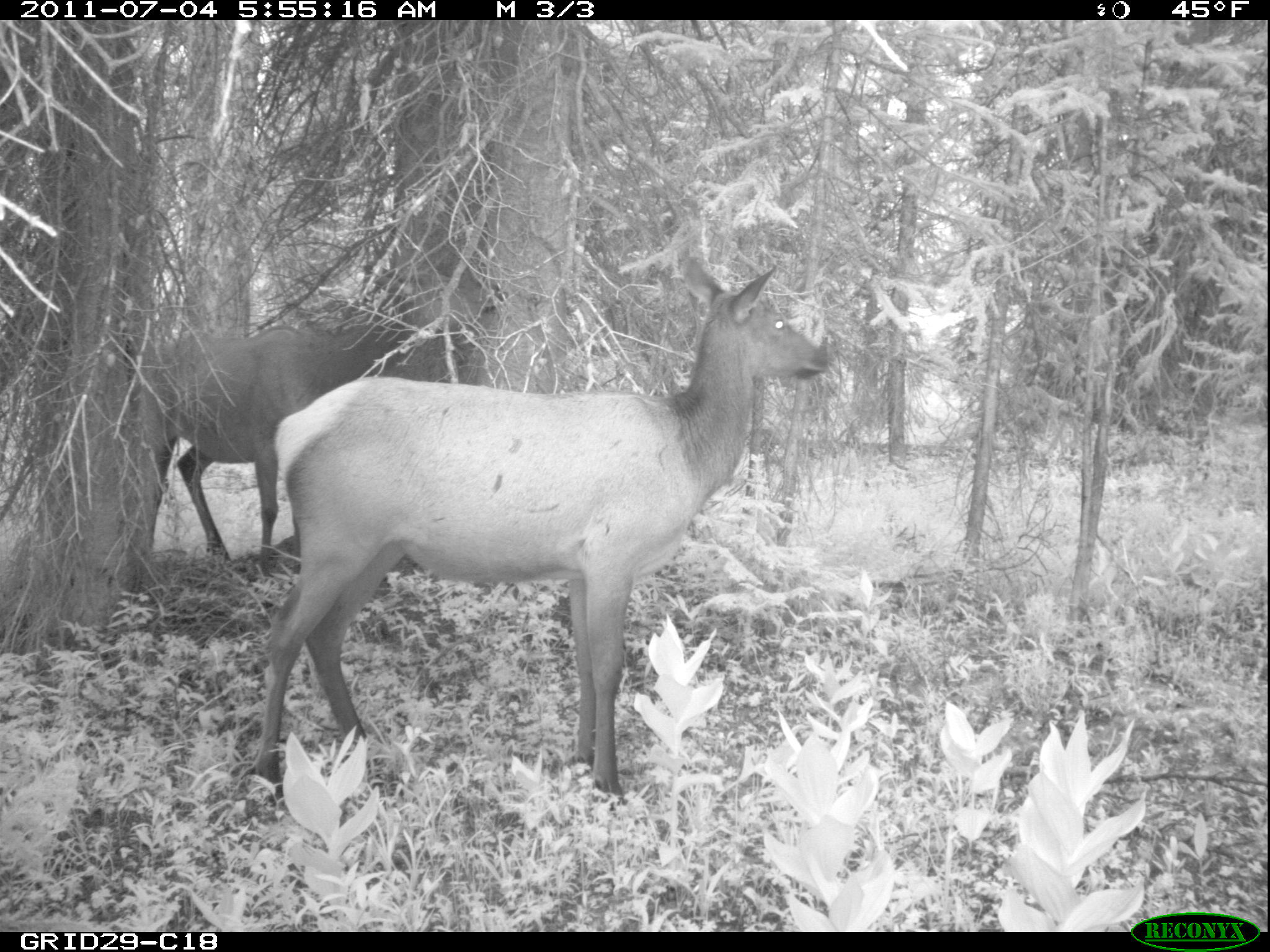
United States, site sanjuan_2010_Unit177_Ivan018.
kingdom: Animalia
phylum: Chordata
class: Mammalia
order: Artiodactyla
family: Cervidae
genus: Cervus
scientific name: Cervus elaphus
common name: red deer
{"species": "Cervus elaphus (red deer)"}